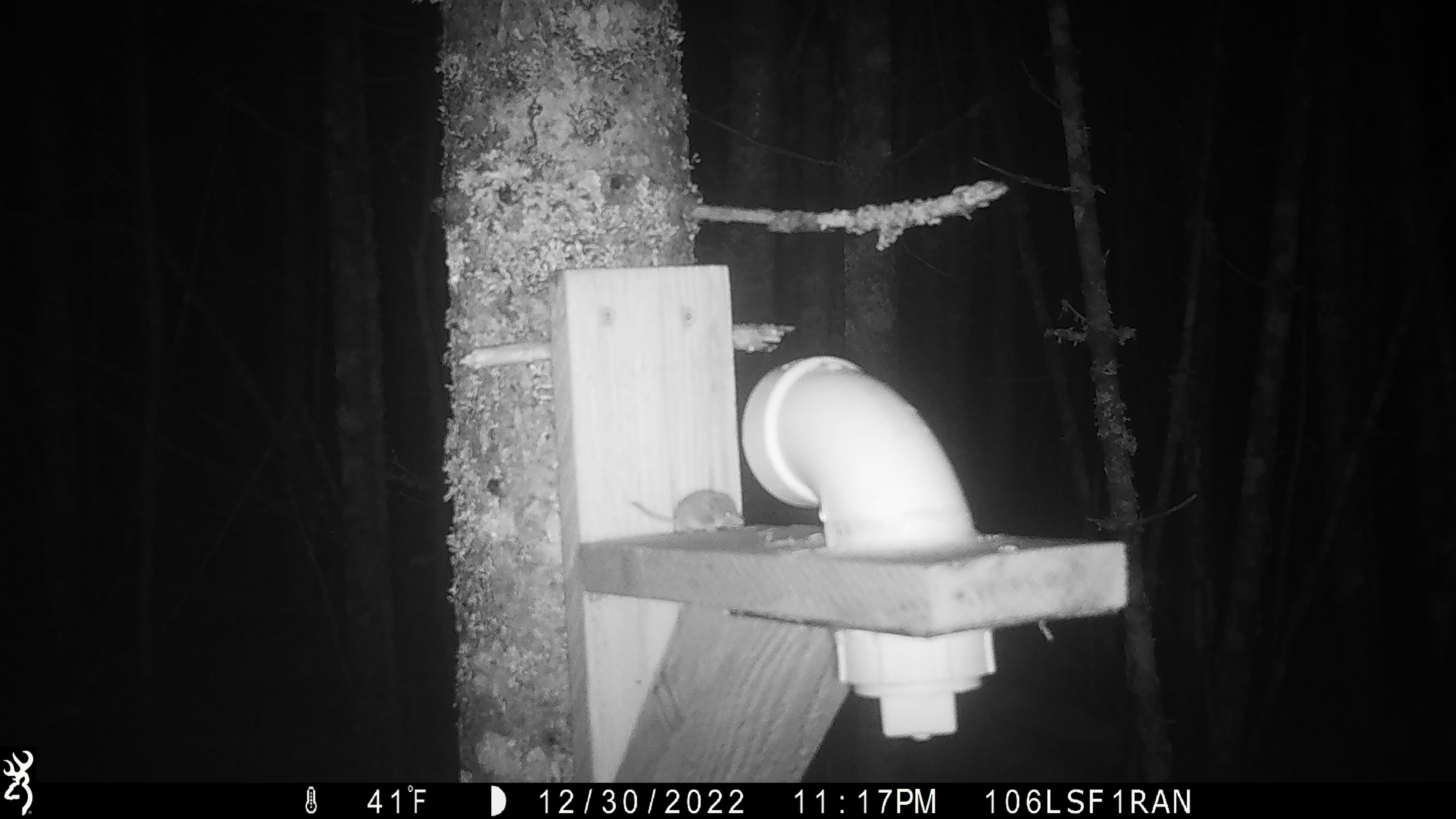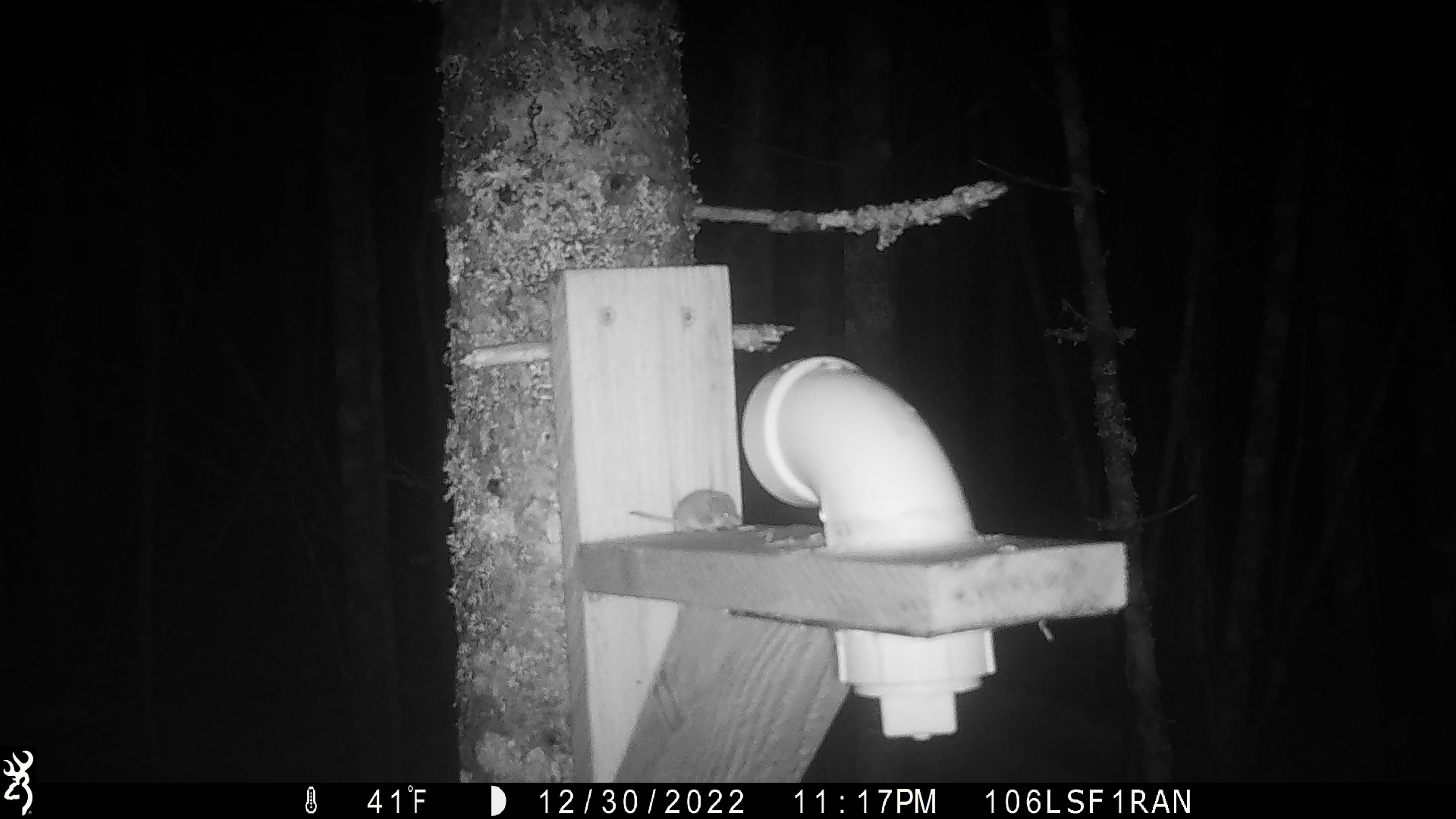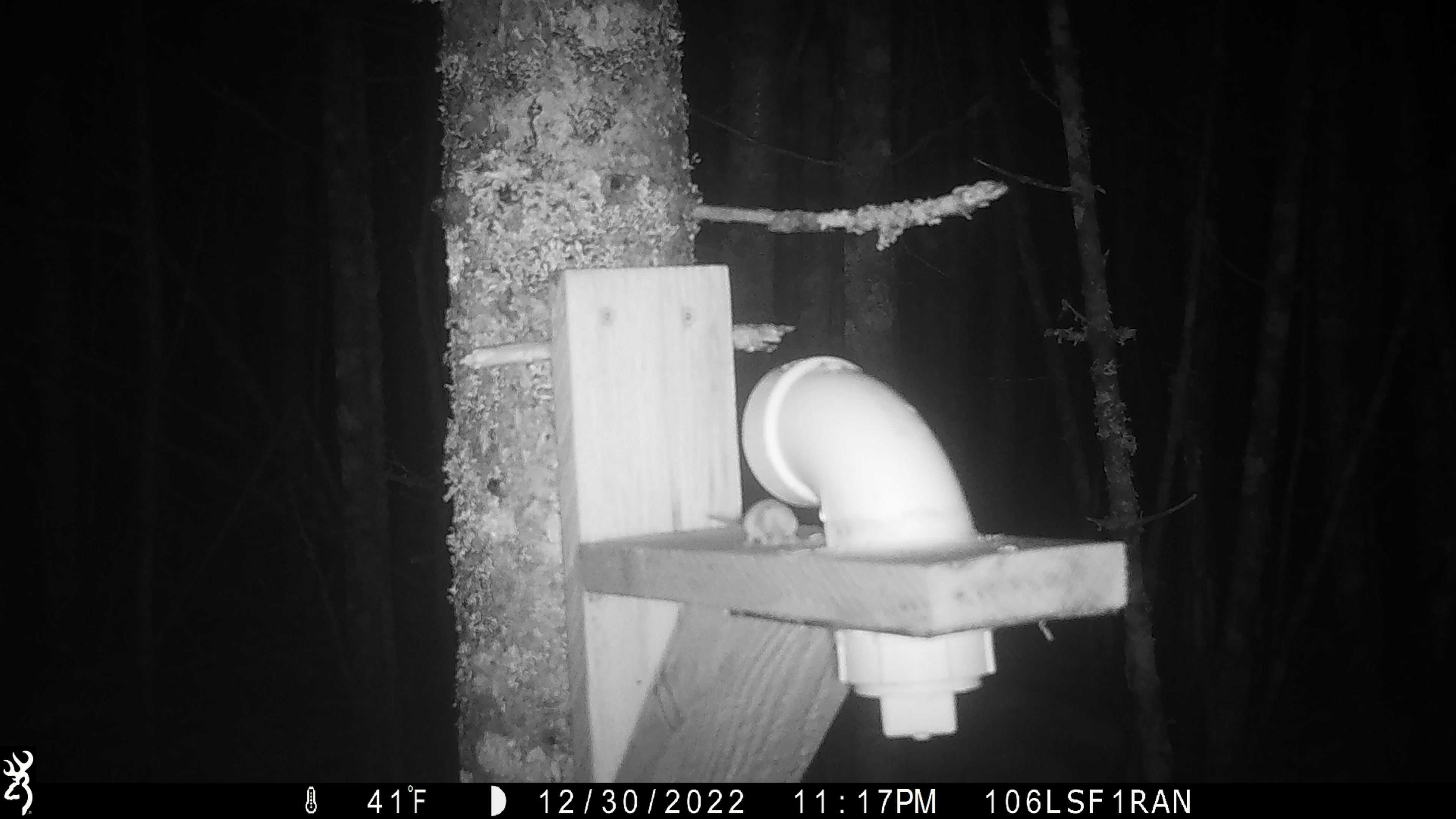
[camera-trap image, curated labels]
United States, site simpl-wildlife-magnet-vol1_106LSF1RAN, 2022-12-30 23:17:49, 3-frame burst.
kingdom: Animalia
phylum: Chordata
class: Mammalia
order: Rodentia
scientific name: Rodentia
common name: mouse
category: mouse sp.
Mouse sp. (mouse) (Rodentia).